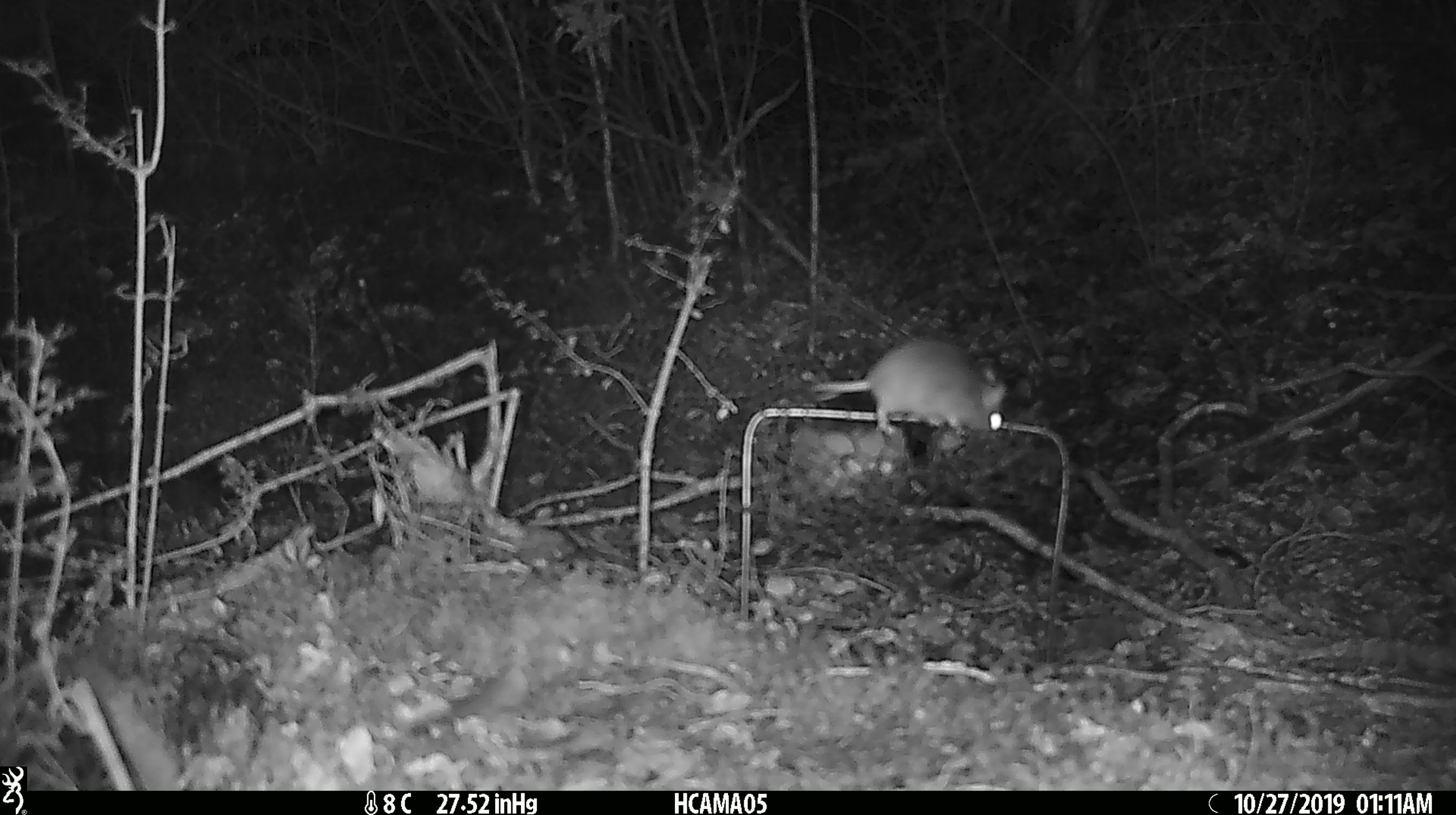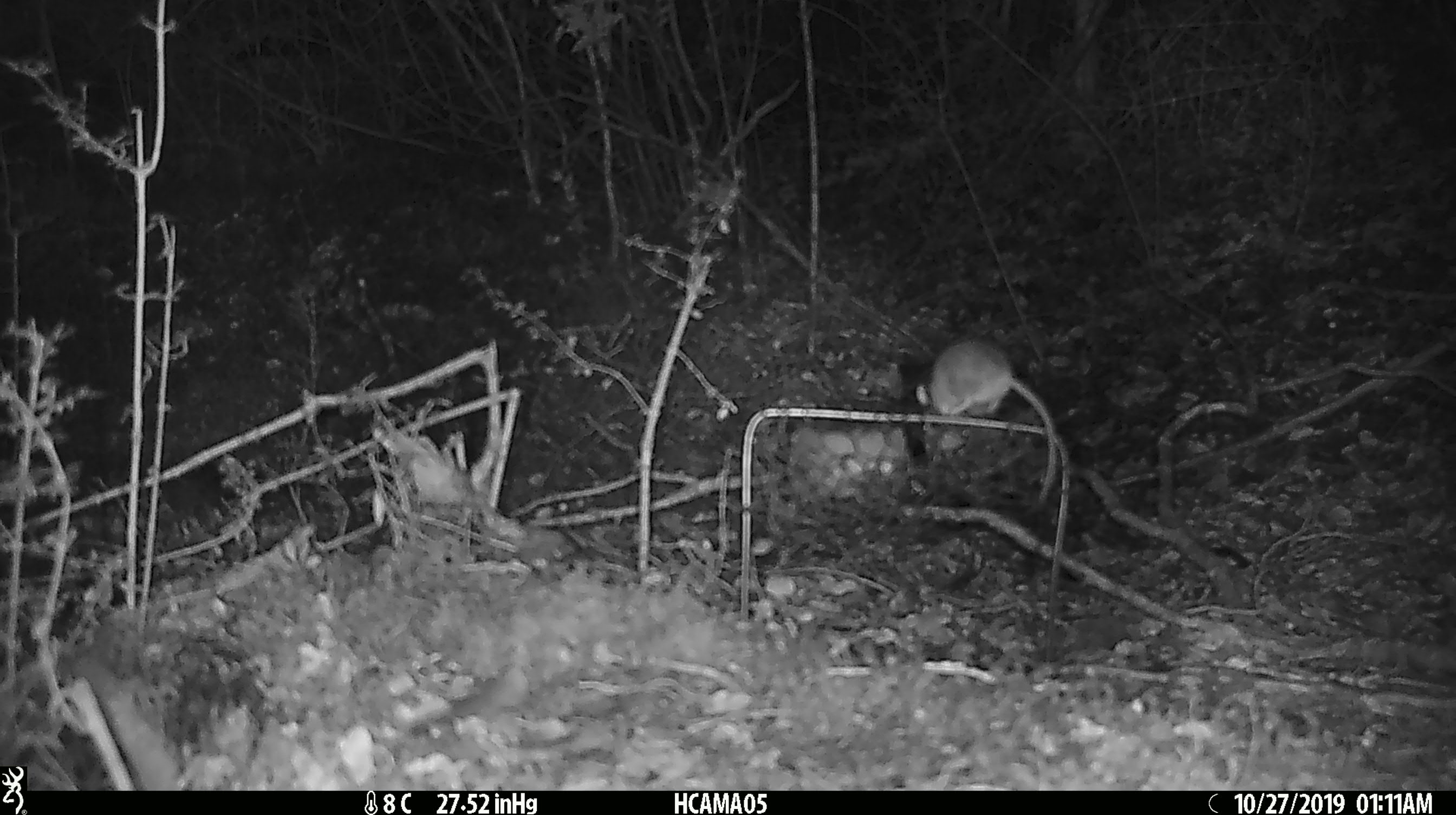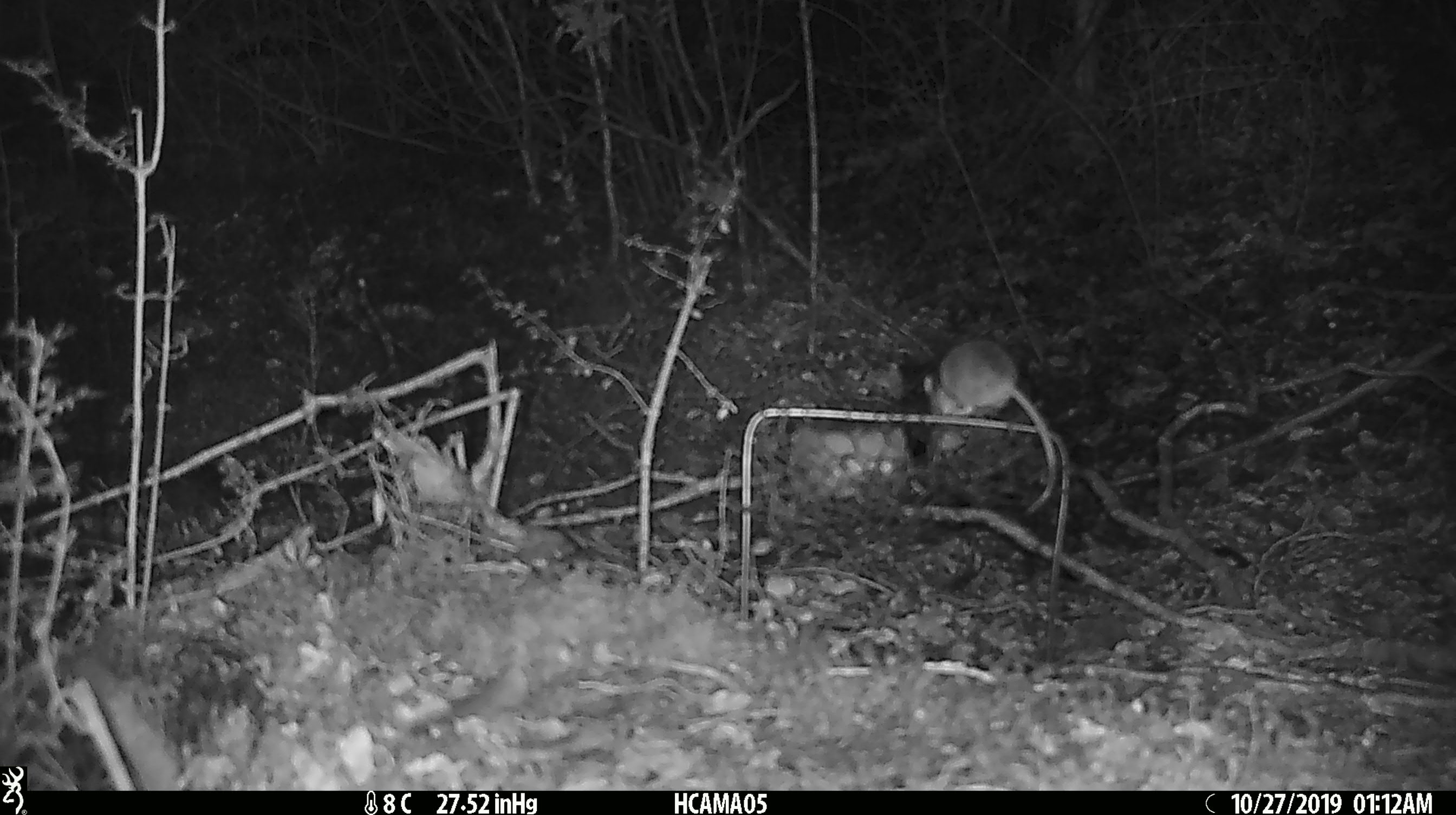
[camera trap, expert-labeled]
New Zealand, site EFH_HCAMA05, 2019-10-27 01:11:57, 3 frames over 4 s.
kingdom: Animalia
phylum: Chordata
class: Mammalia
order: Rodentia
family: Muridae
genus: Mus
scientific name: Mus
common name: mouse